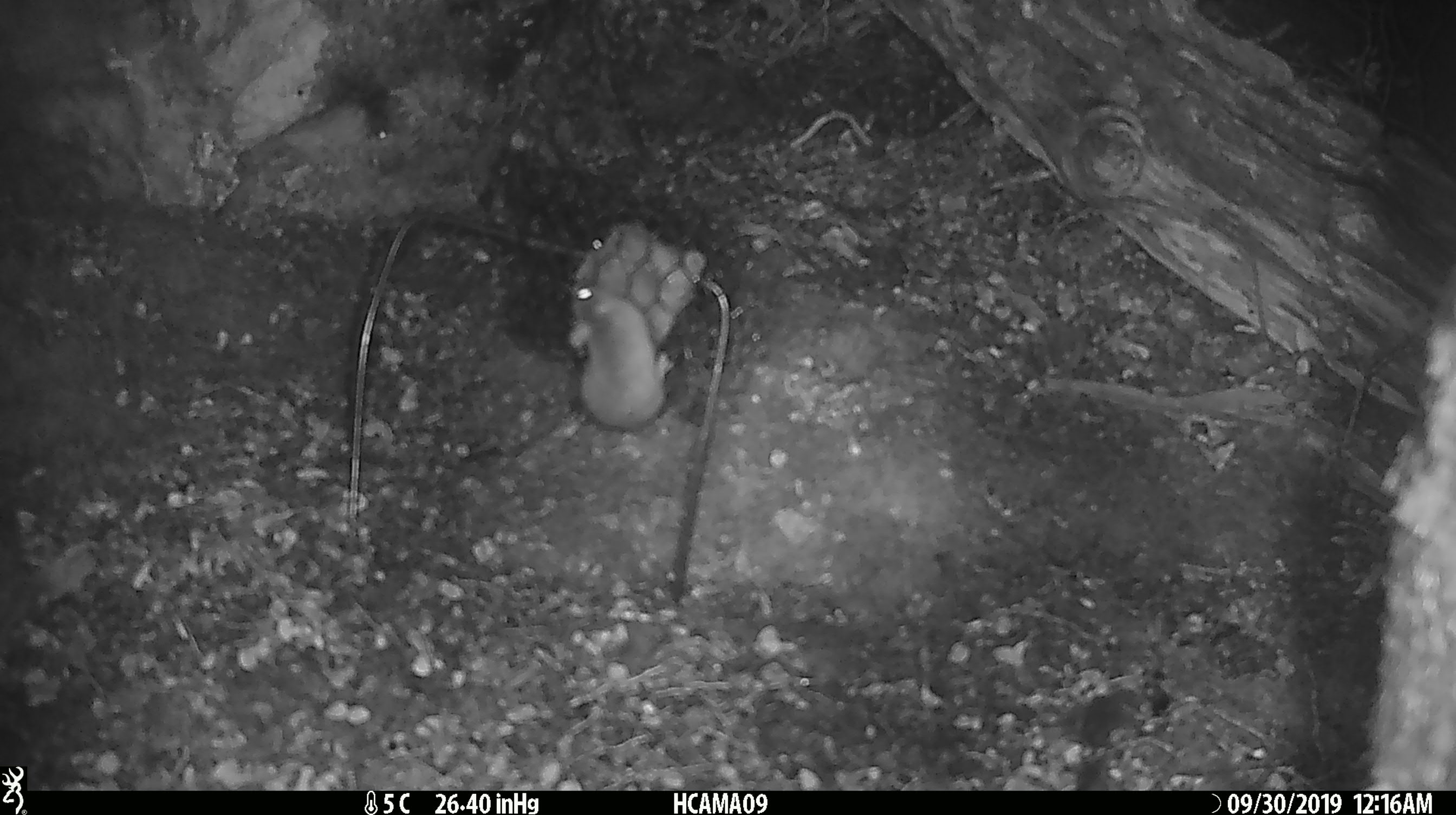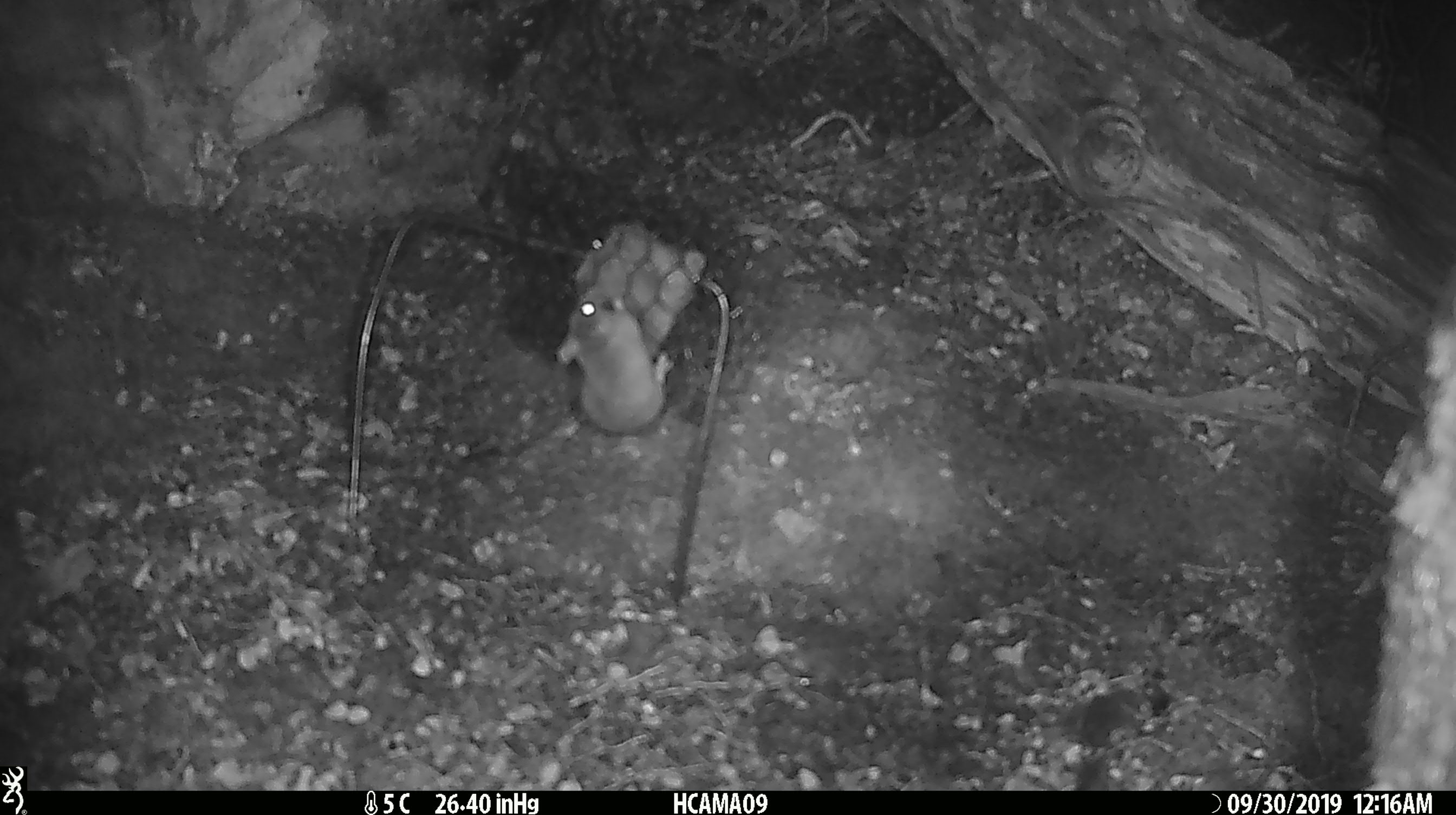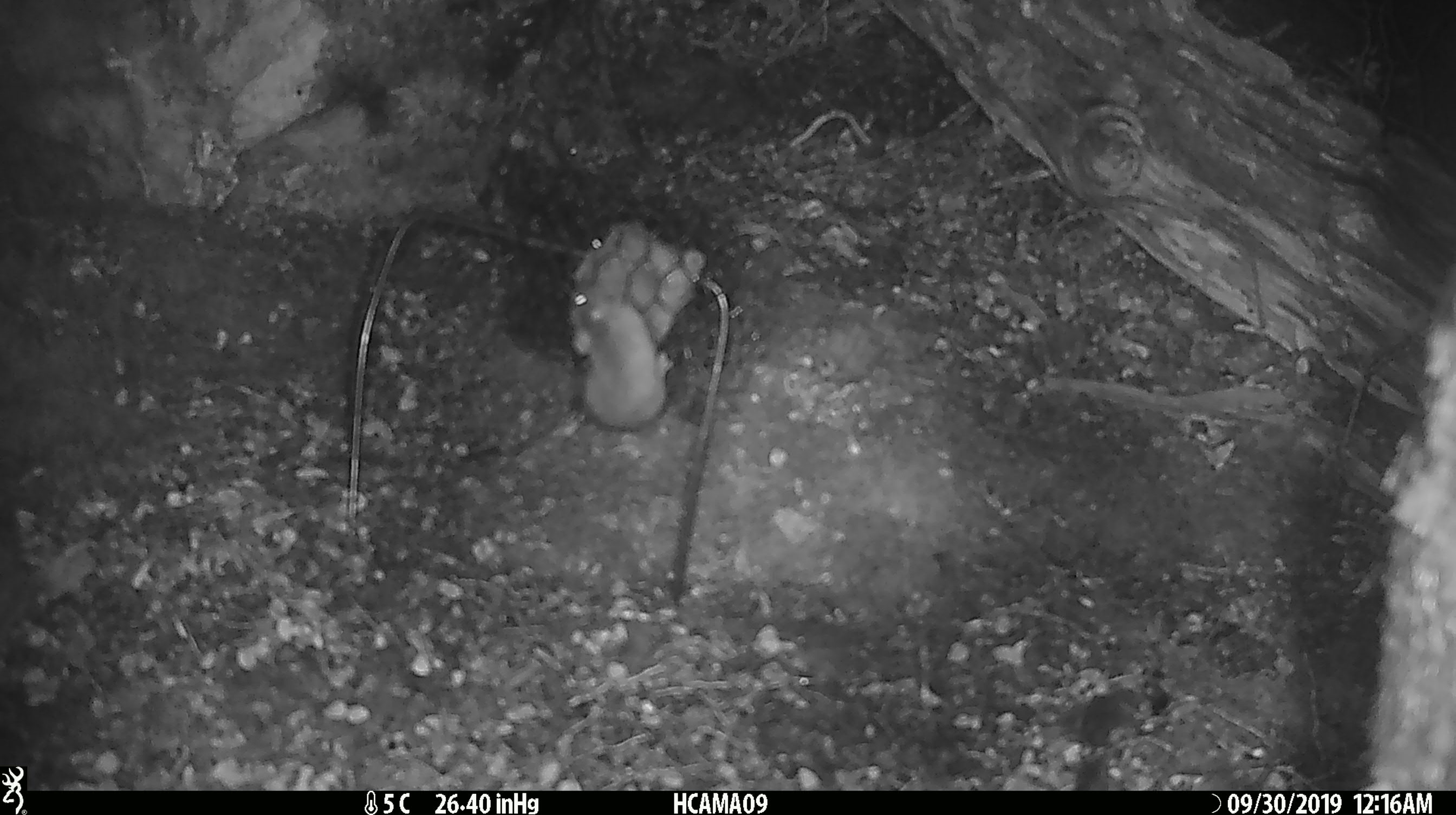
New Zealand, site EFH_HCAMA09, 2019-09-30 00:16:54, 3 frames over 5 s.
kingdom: Animalia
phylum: Chordata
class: Mammalia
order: Rodentia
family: Muridae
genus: Mus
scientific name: Mus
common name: mouse